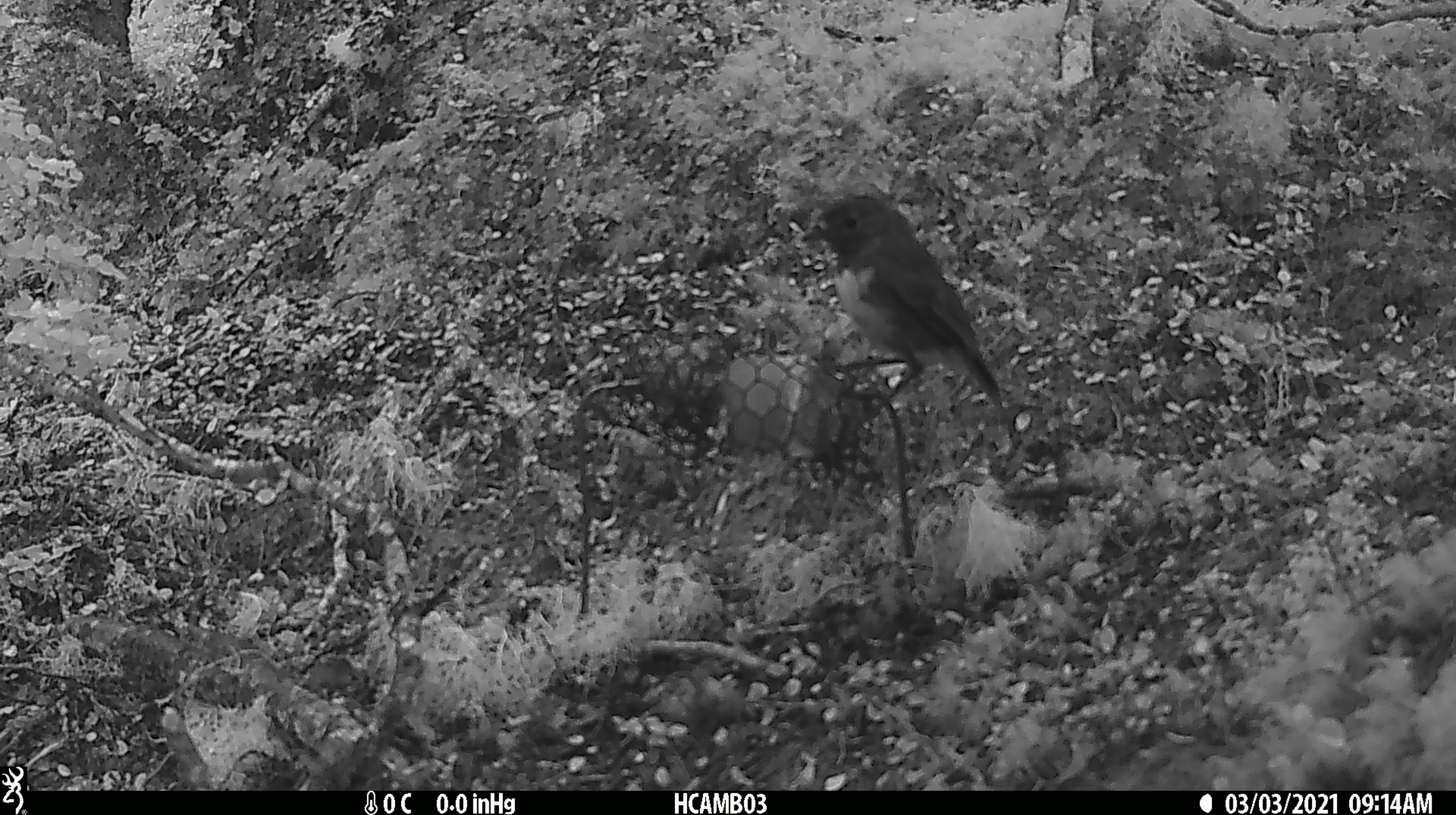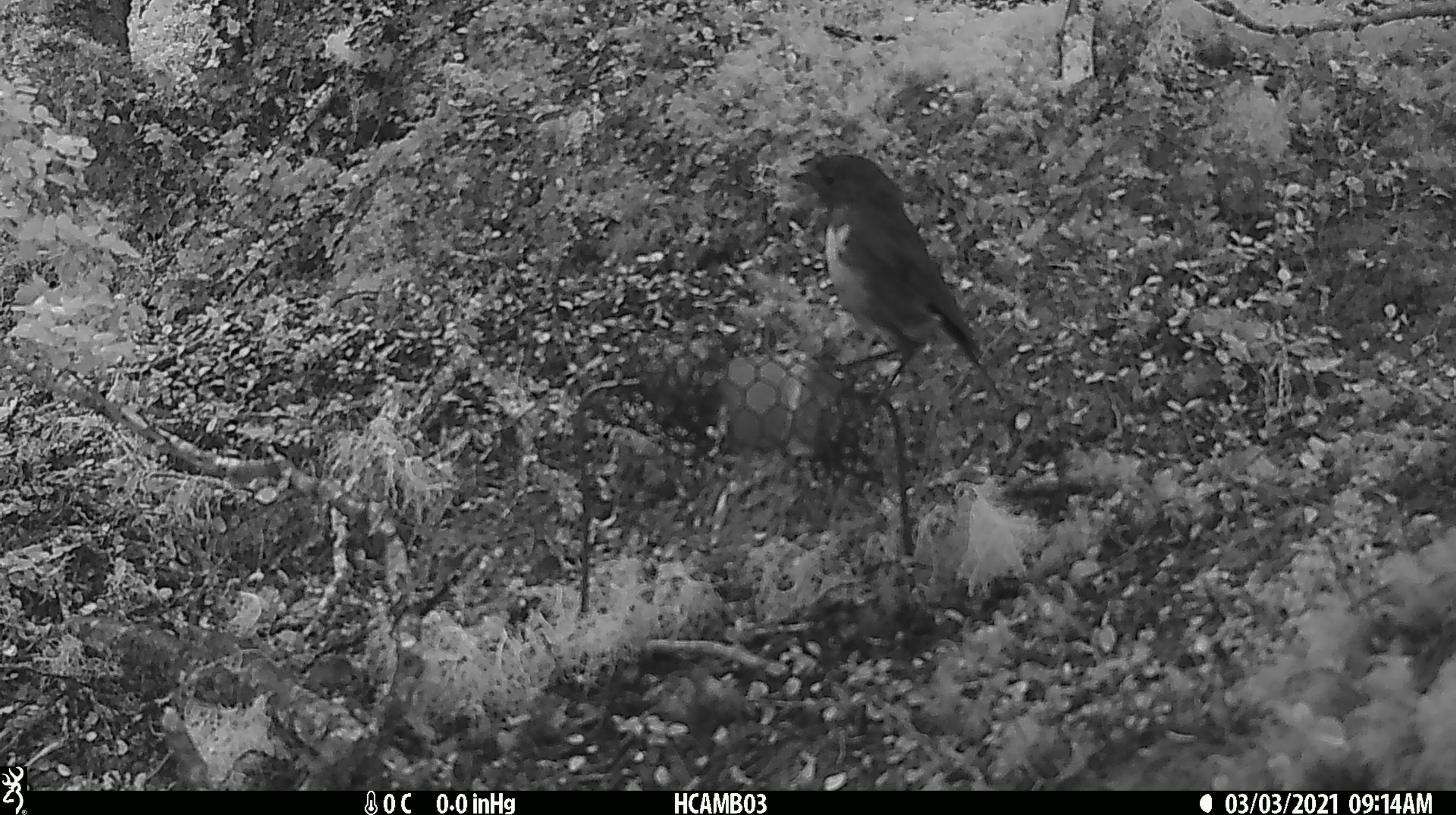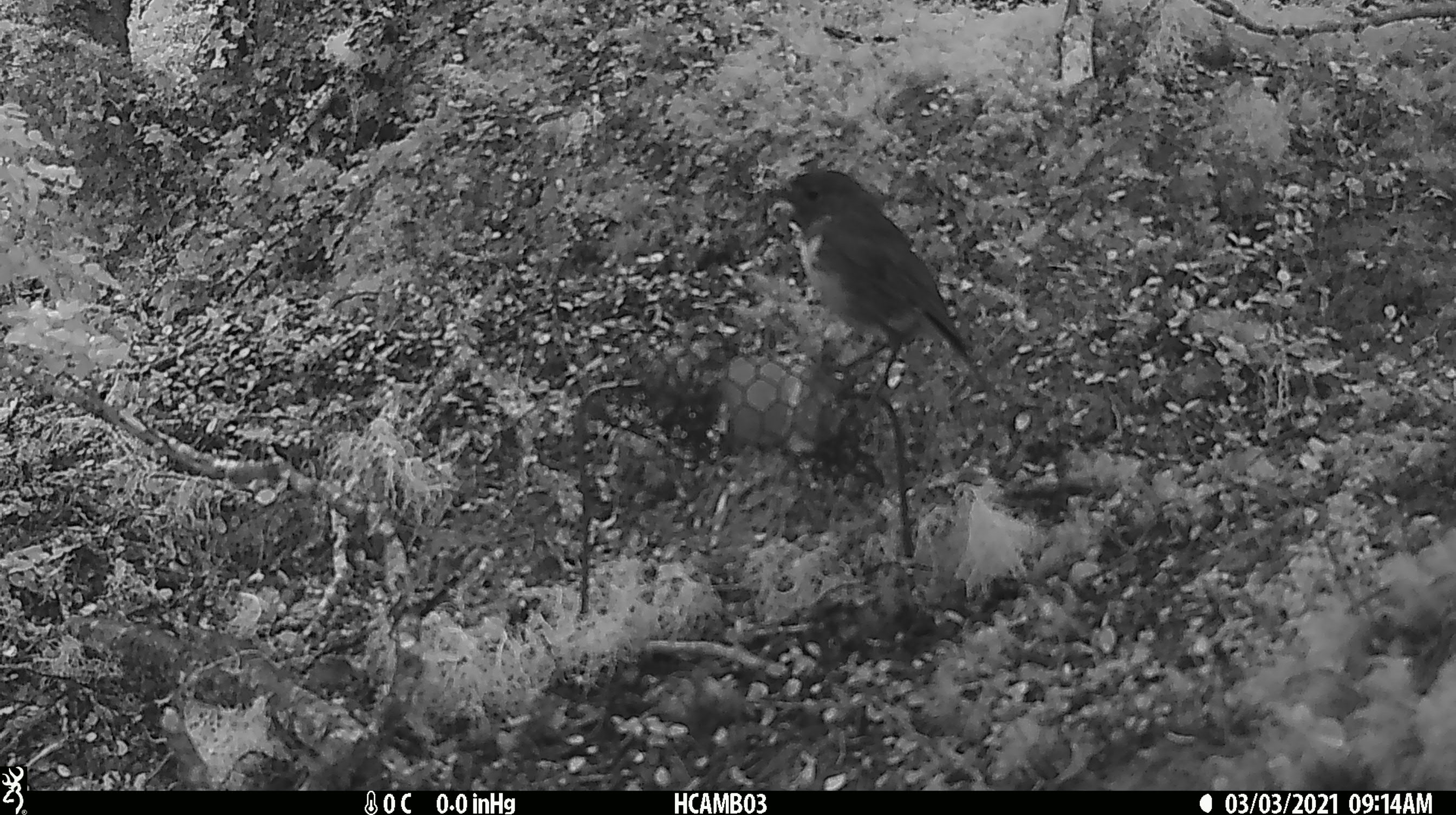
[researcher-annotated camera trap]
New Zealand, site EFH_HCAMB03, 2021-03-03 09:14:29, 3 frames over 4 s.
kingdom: Animalia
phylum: Chordata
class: Aves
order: Passeriformes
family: Petroicidae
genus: Petroica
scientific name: Petroica australis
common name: new zealand robin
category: robin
Robin (new zealand robin) (Petroica australis).